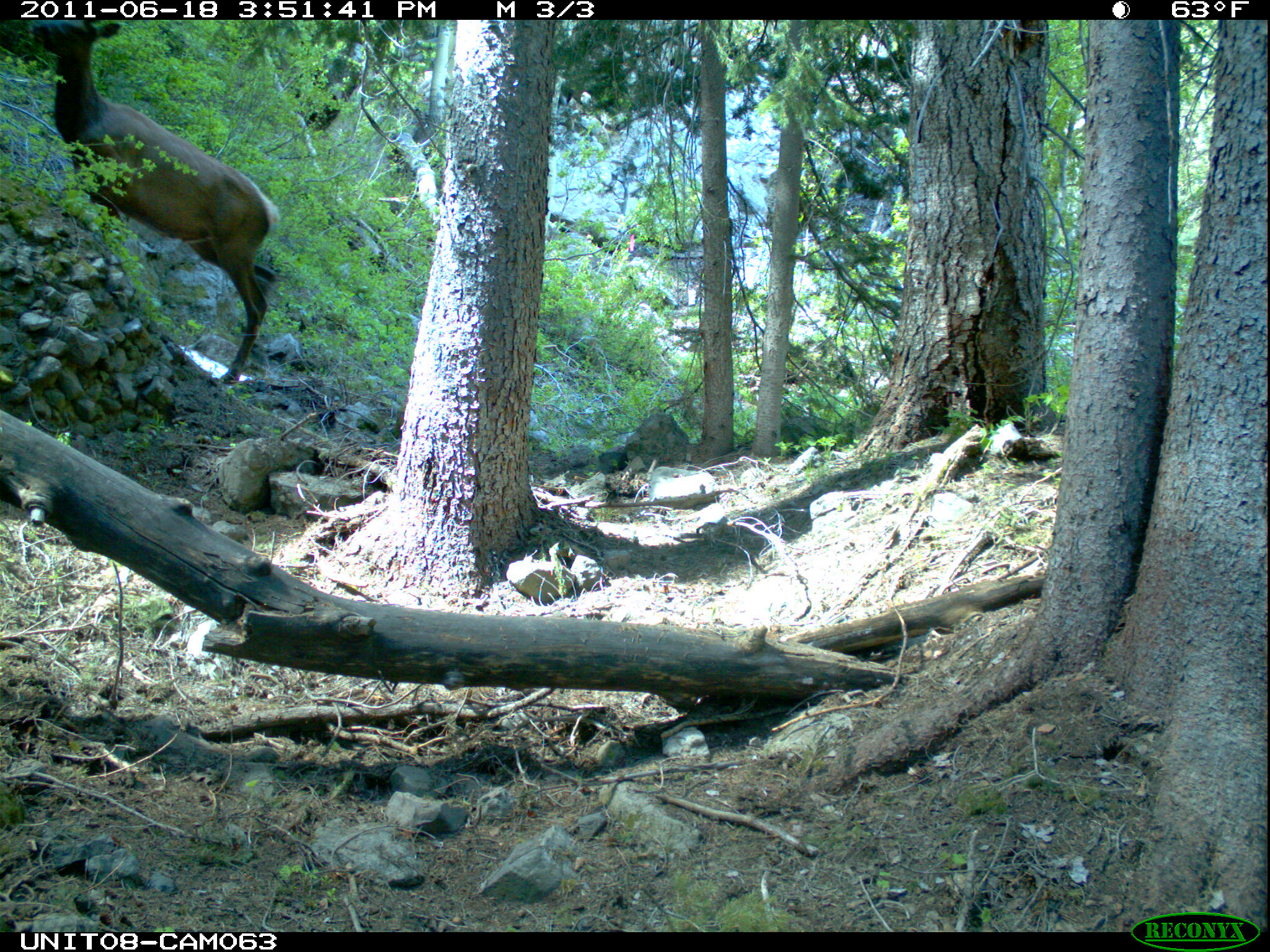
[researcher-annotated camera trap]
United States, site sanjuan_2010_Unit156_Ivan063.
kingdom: Animalia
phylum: Chordata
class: Mammalia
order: Artiodactyla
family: Cervidae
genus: Cervus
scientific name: Cervus elaphus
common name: red deer